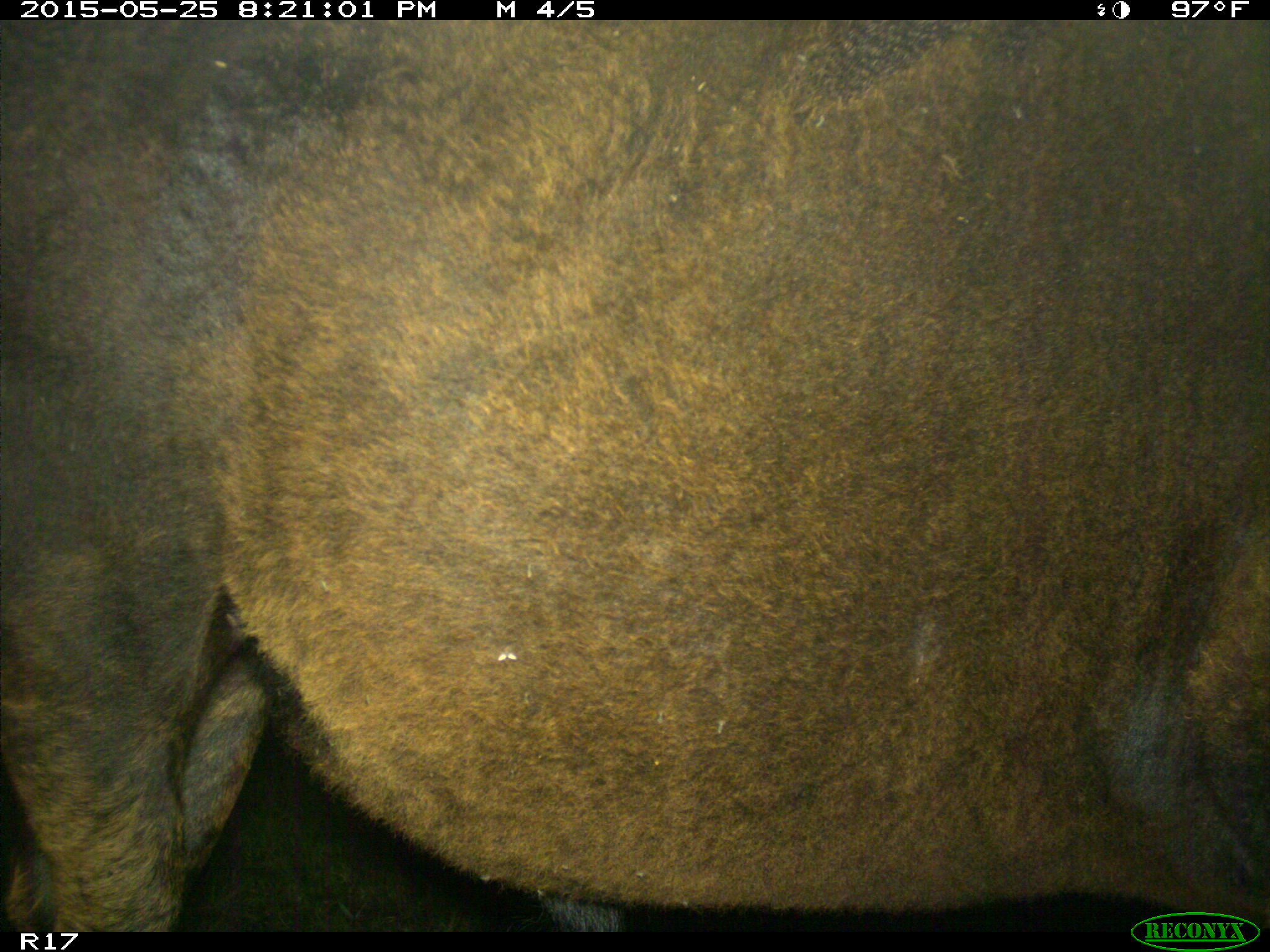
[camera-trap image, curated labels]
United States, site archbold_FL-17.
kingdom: Animalia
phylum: Chordata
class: Mammalia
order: Artiodactyla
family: Bovidae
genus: Bos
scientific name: Bos taurus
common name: domestic cow